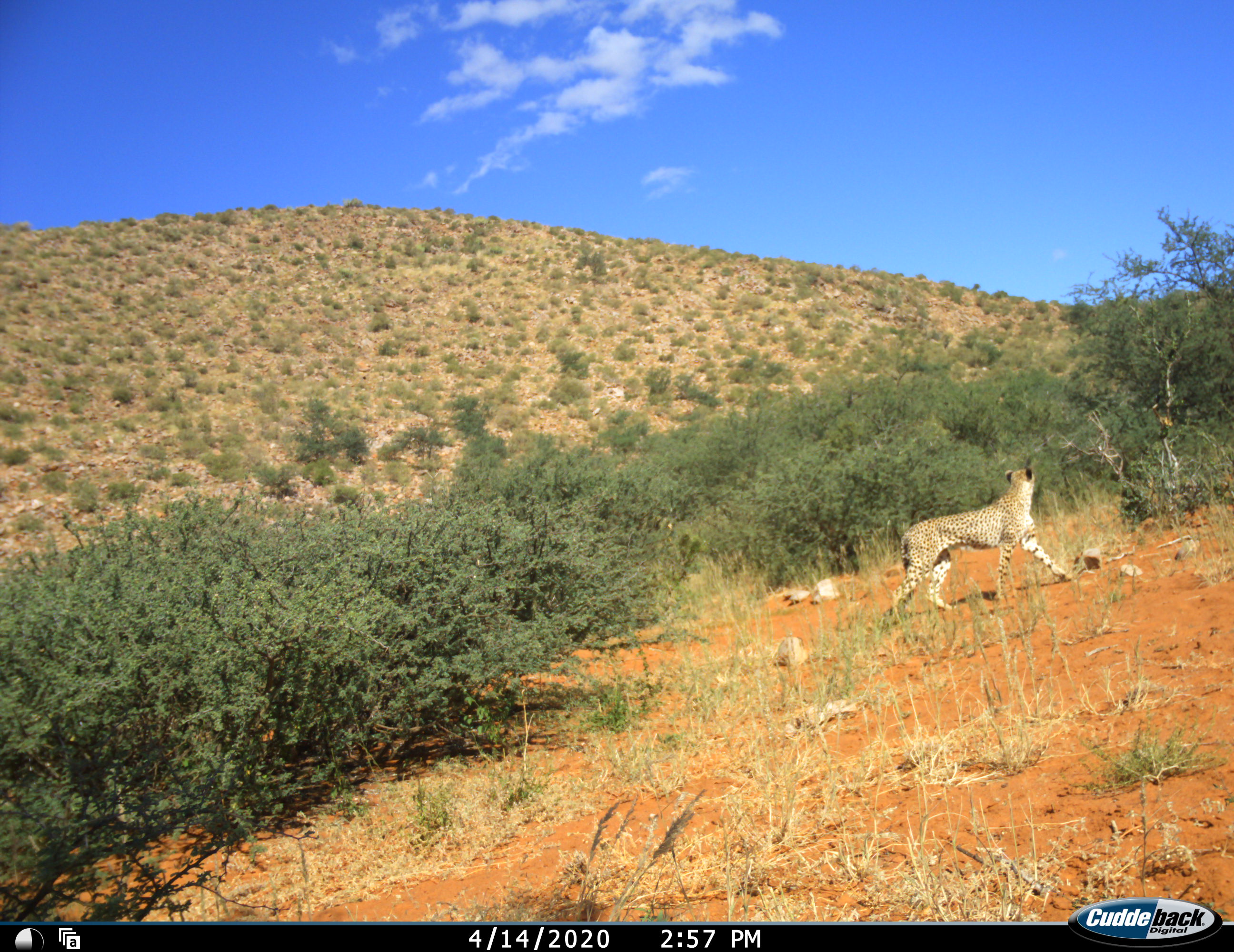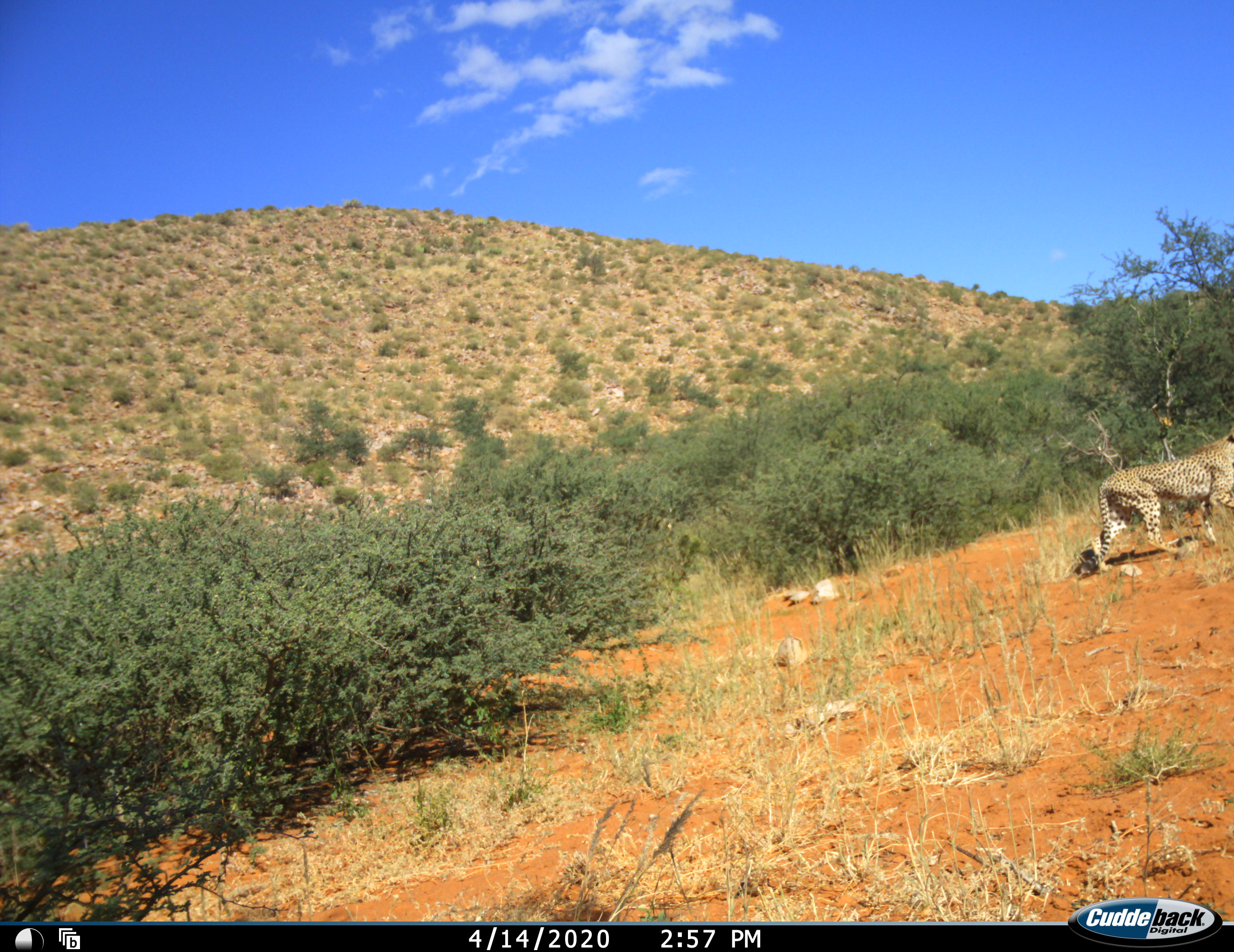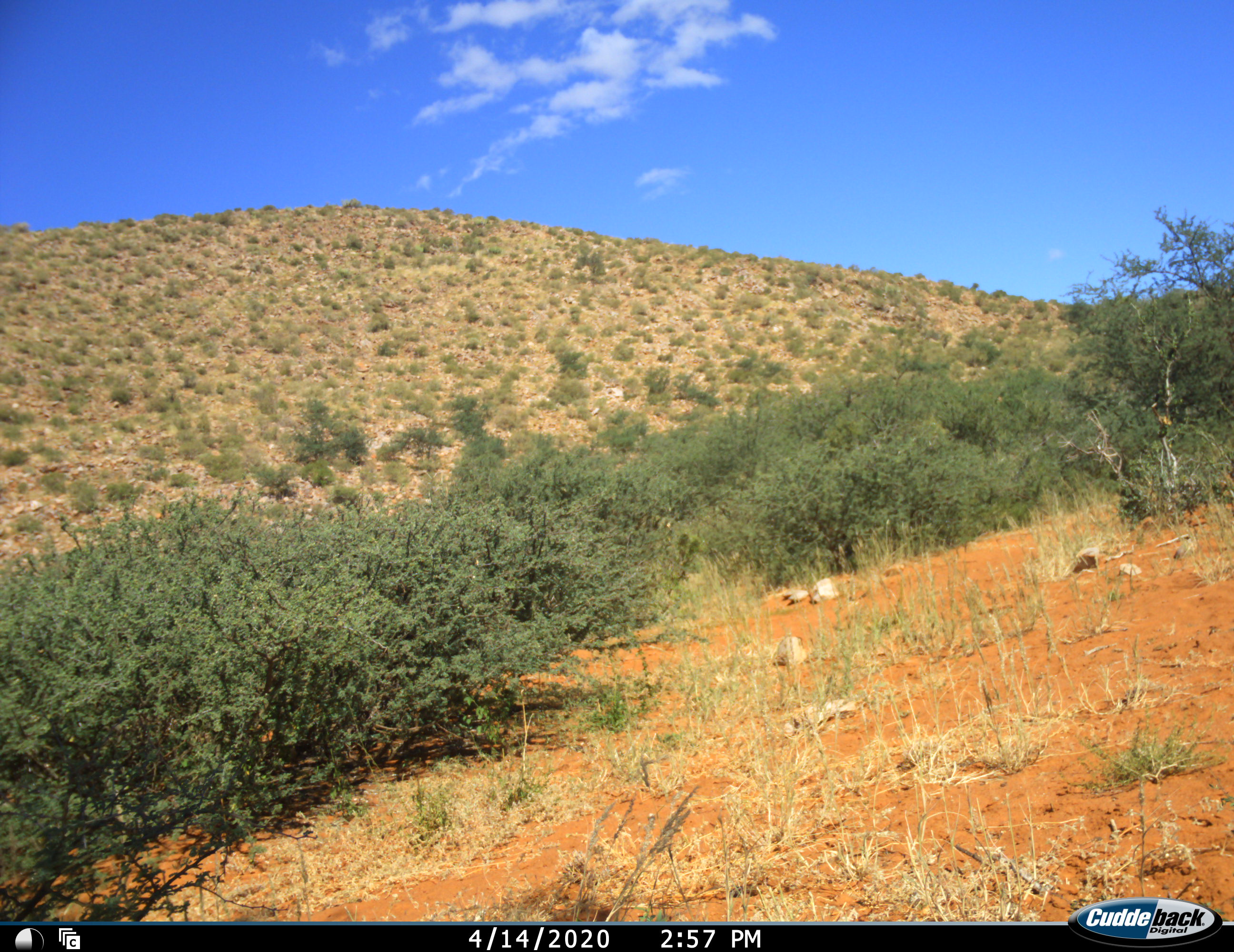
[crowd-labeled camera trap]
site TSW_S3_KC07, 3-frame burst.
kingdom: Animalia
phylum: Chordata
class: Mammalia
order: Carnivora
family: Felidae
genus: Acinonyx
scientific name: Acinonyx jubatus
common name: cheetah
Cheetah (Acinonyx jubatus), count 1. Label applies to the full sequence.